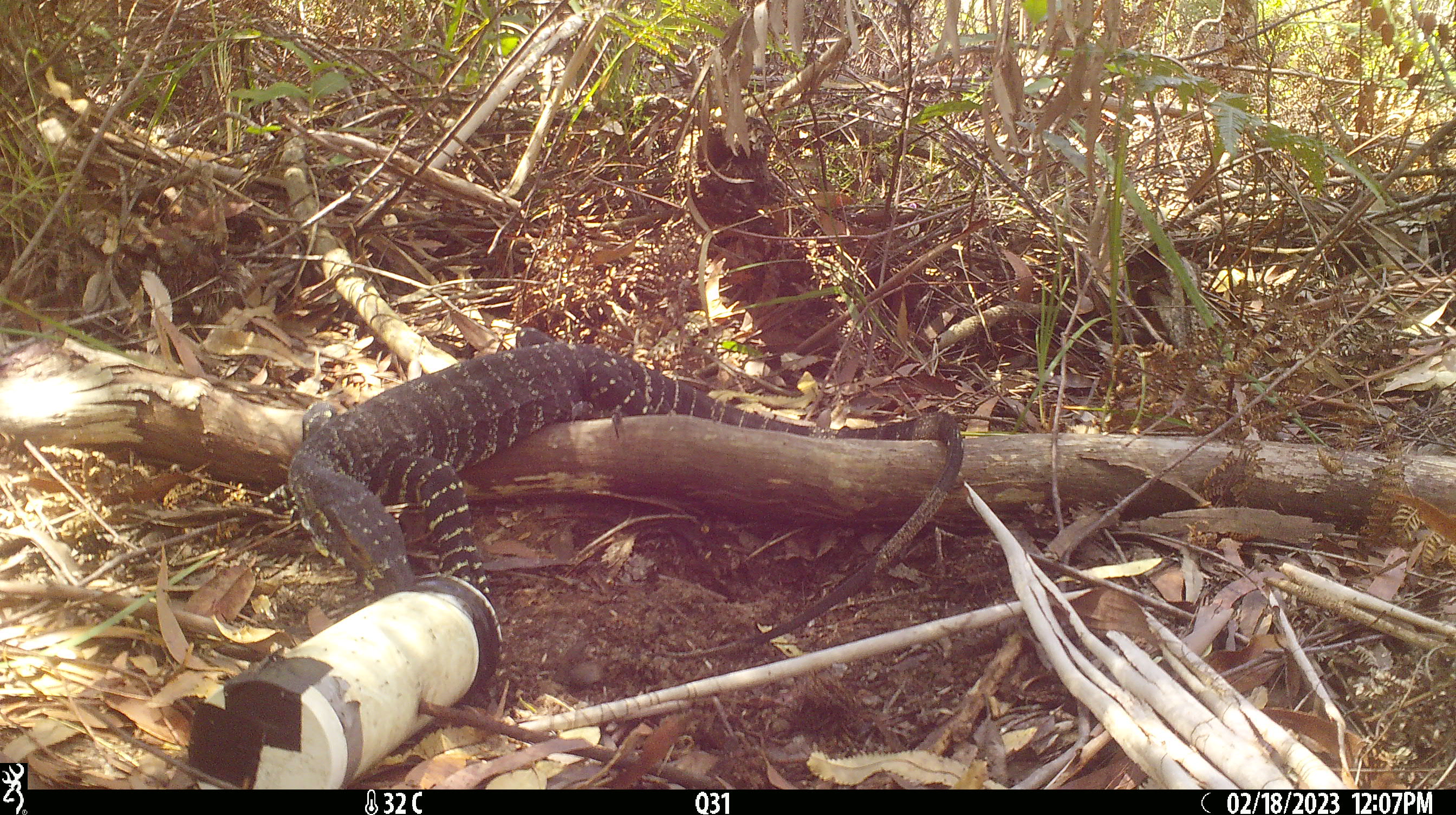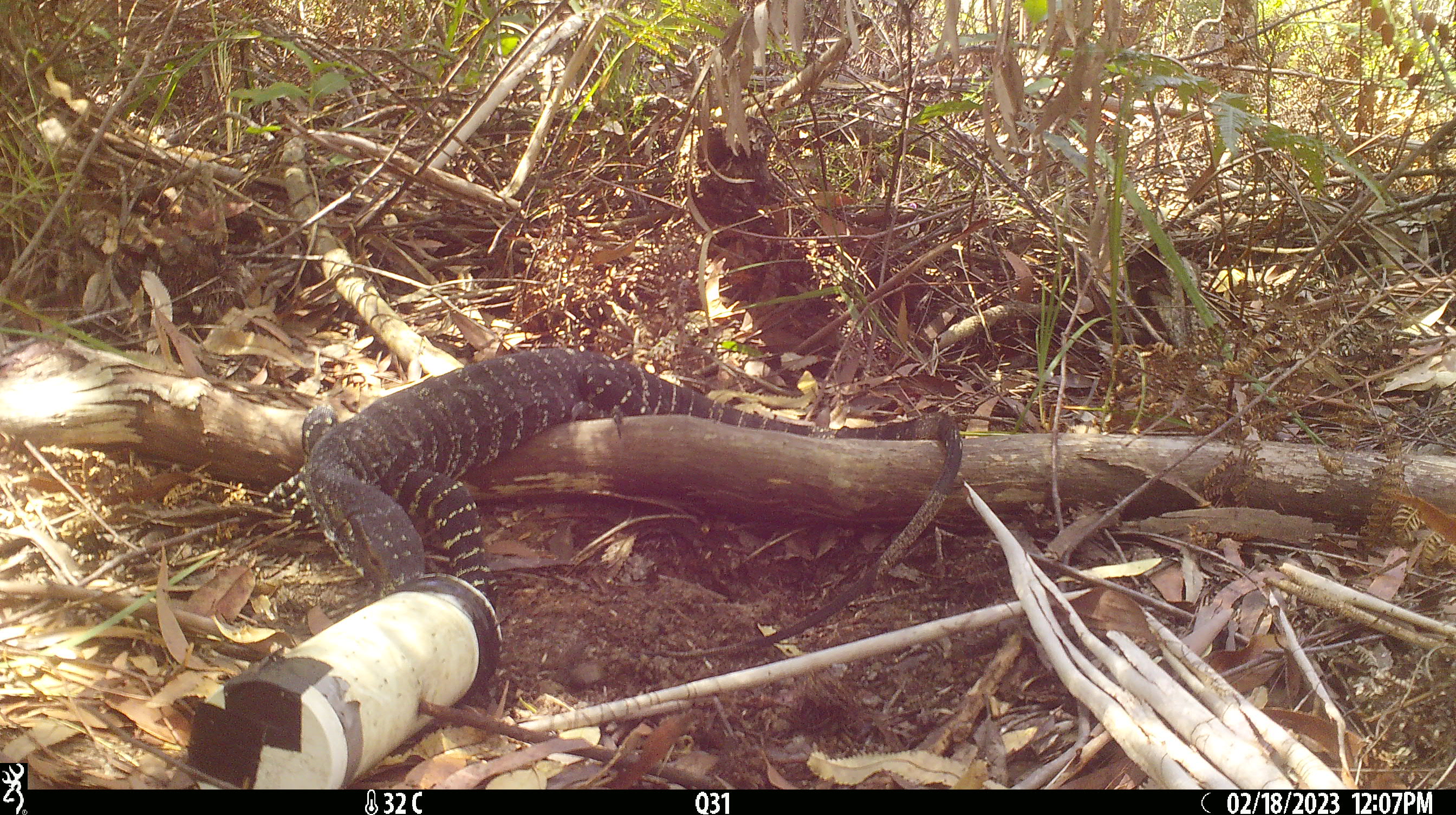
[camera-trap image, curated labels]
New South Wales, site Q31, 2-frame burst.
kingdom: Animalia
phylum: Chordata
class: Reptilia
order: Squamata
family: Varanidae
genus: Varanus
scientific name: Varanus varius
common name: lace monitor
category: goanna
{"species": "goanna (lace monitor) (Varanus varius)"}